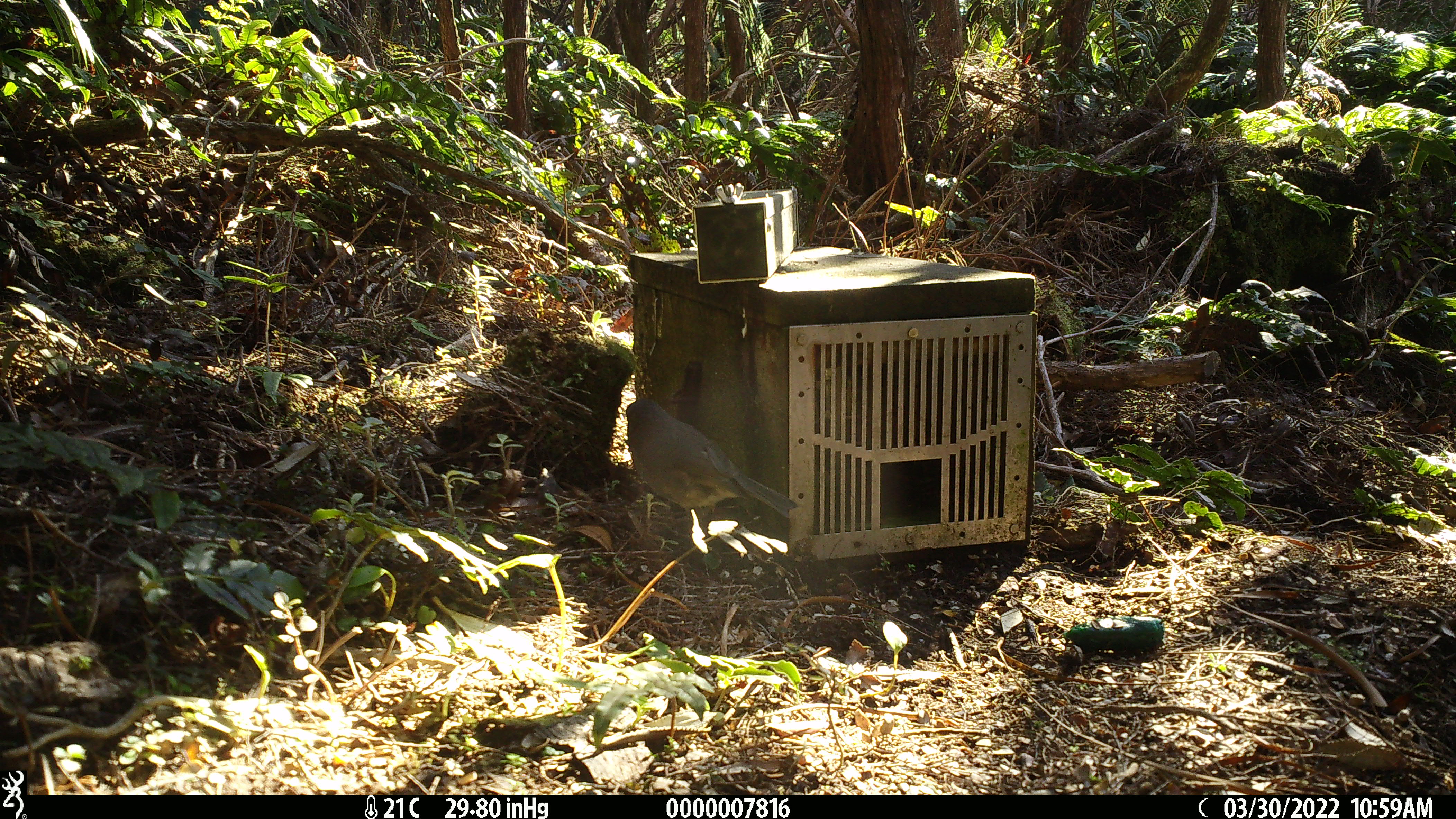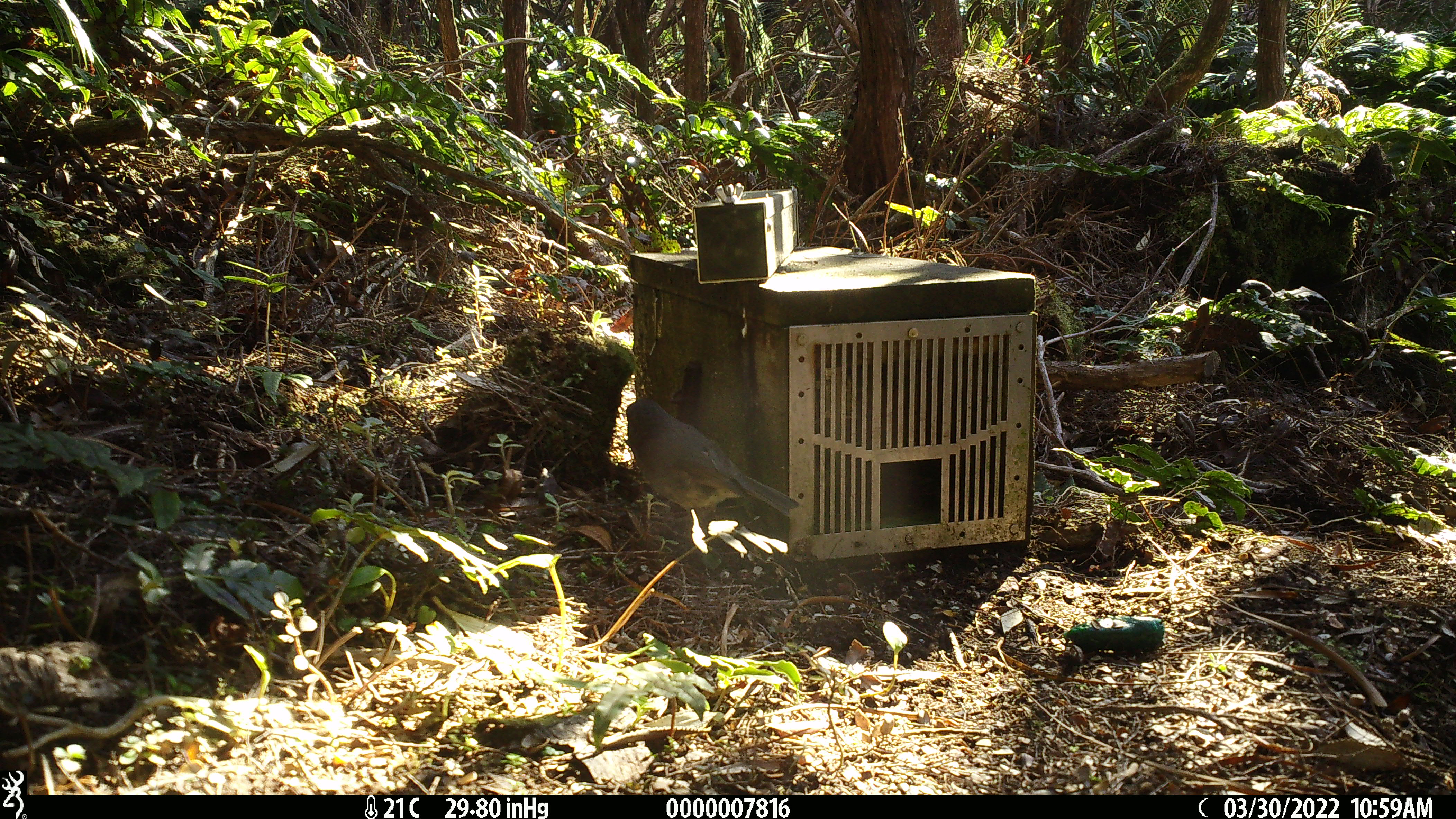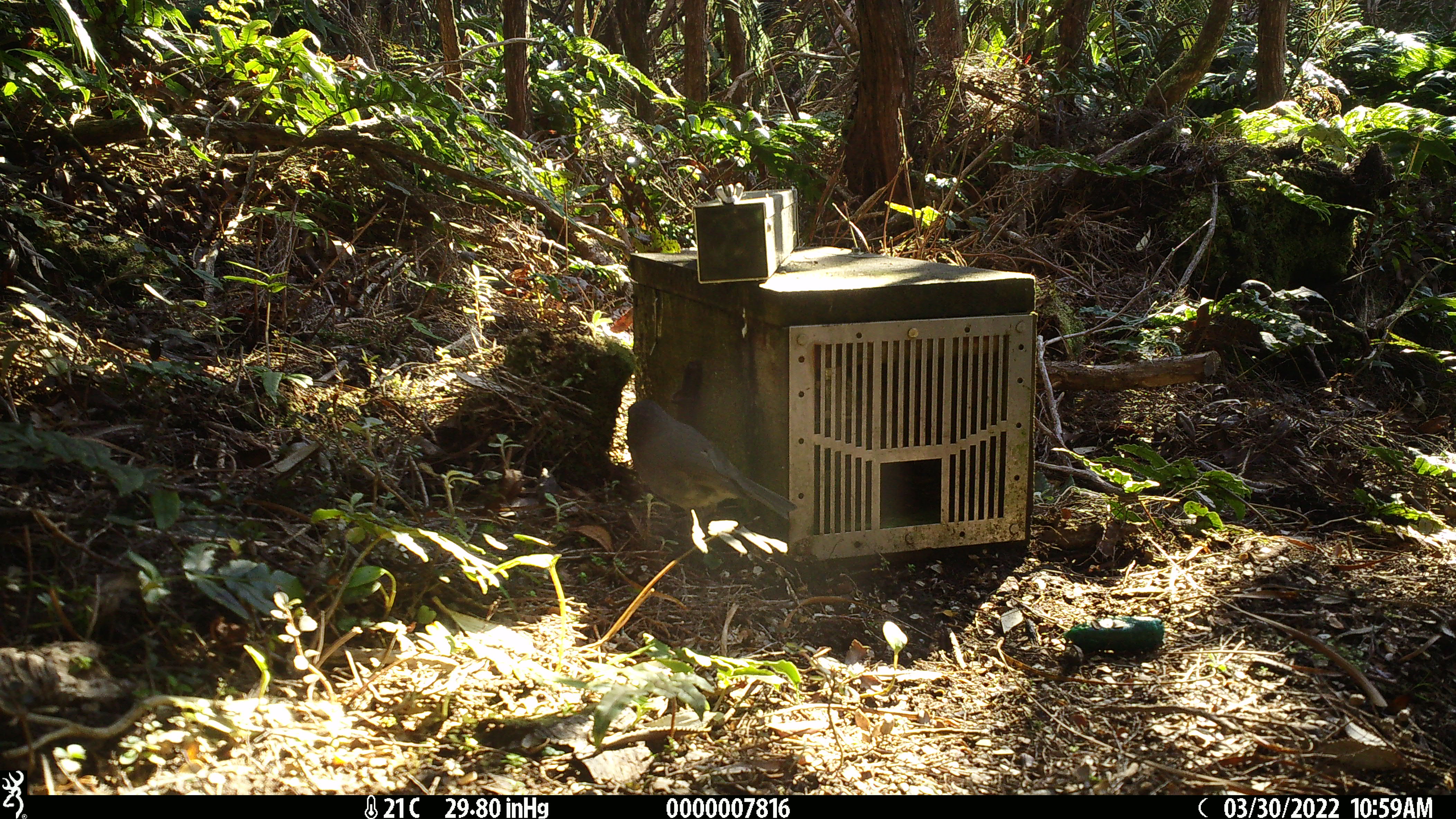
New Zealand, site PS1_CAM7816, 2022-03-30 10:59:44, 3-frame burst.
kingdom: Animalia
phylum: Chordata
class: Aves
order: Passeriformes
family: Petroicidae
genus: Petroica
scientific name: Petroica australis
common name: new zealand robin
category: robin